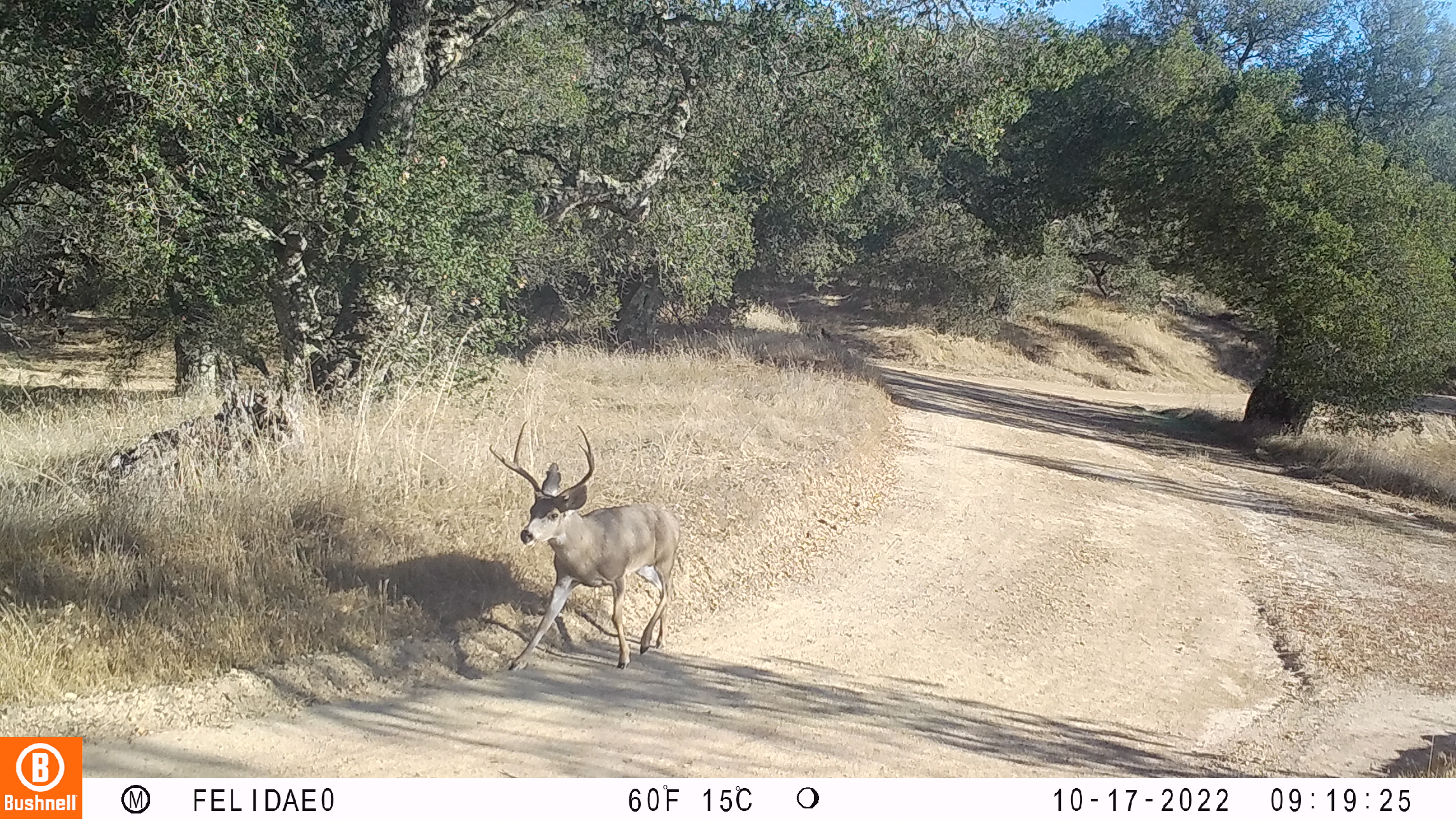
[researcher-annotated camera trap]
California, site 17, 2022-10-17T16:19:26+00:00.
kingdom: Animalia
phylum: Chordata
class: Mammalia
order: Artiodactyla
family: Cervidae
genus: Odocoileus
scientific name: Odocoileus hemionus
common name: mule deer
Mule deer (Odocoileus hemionus).